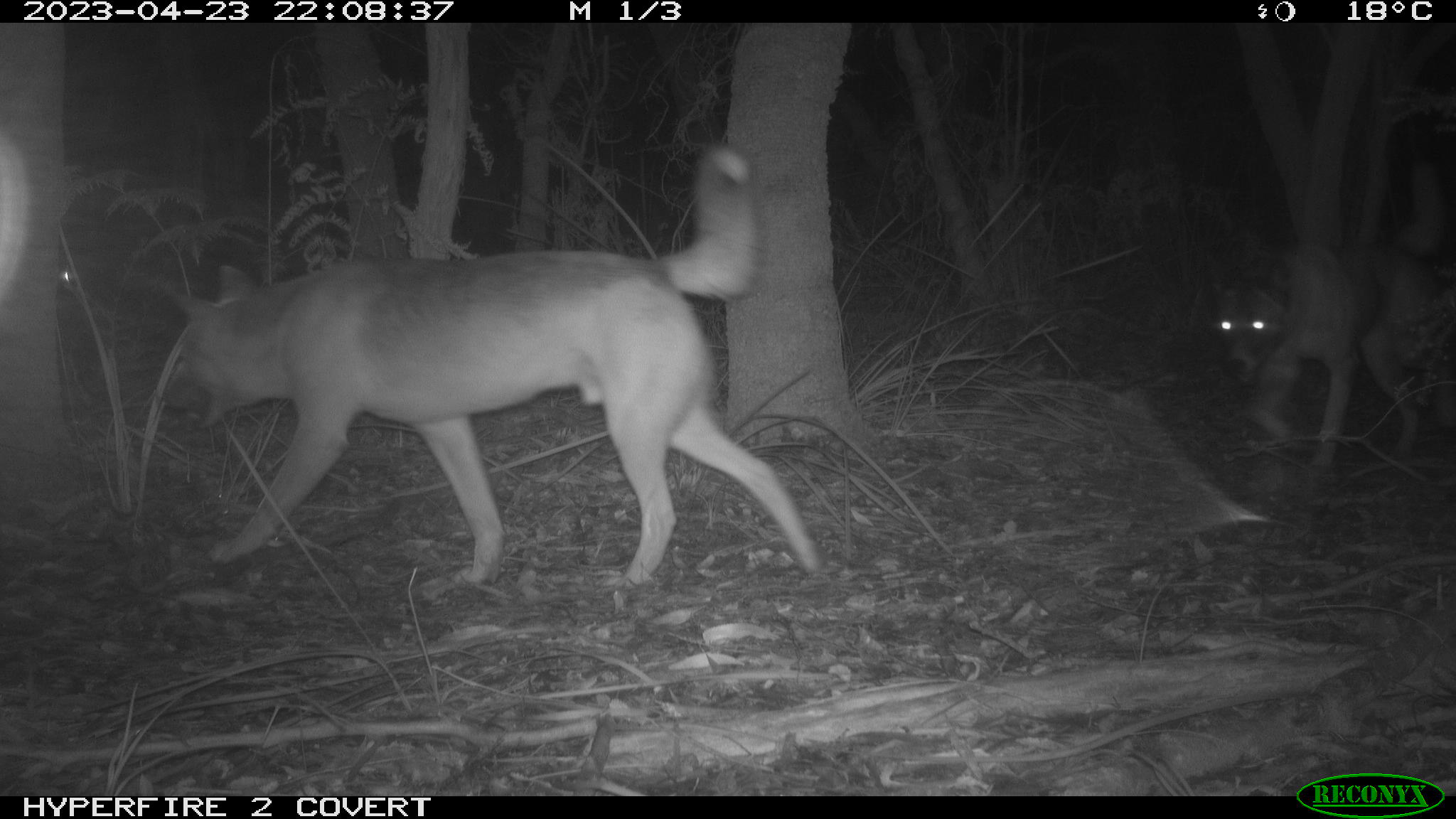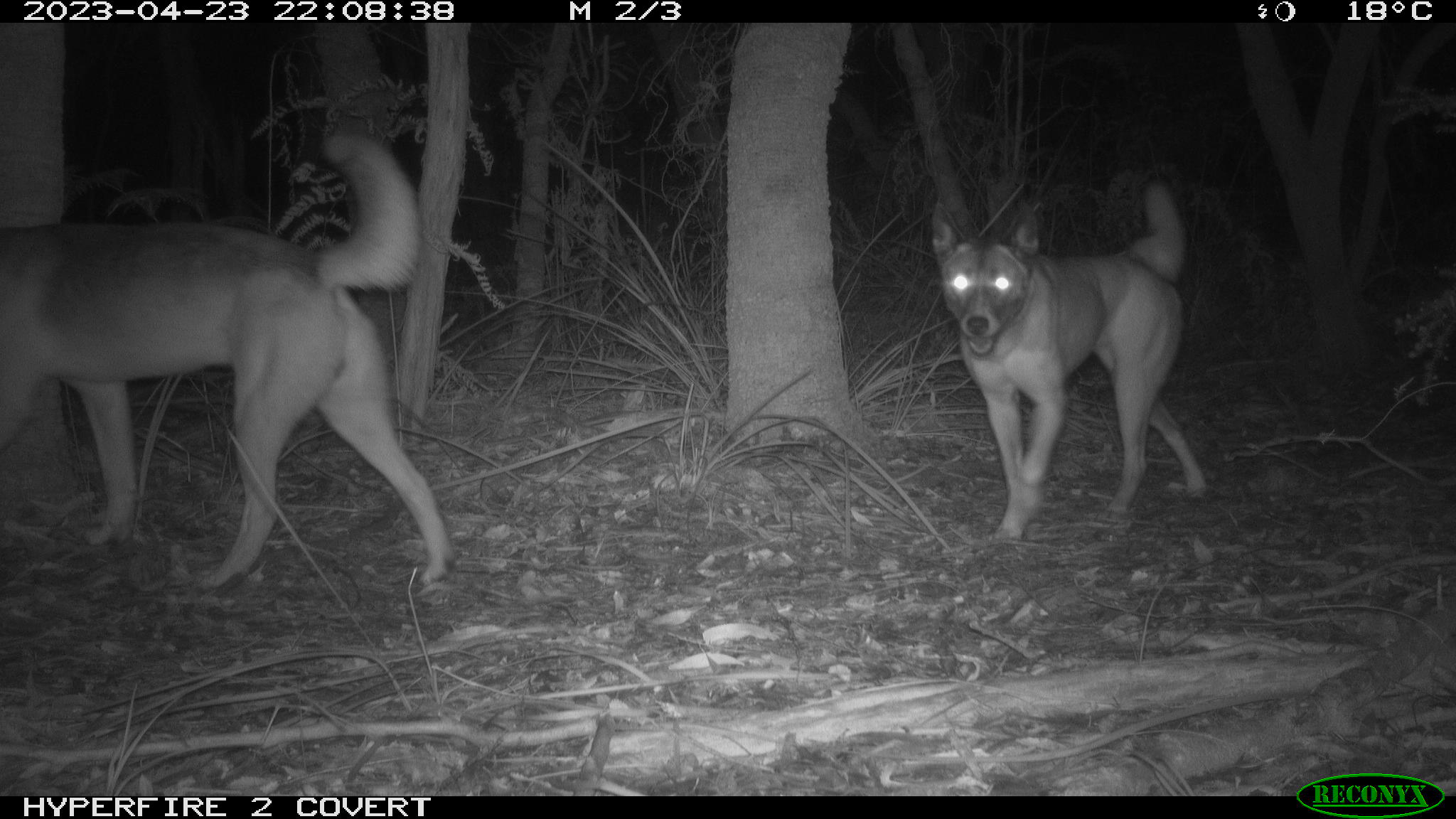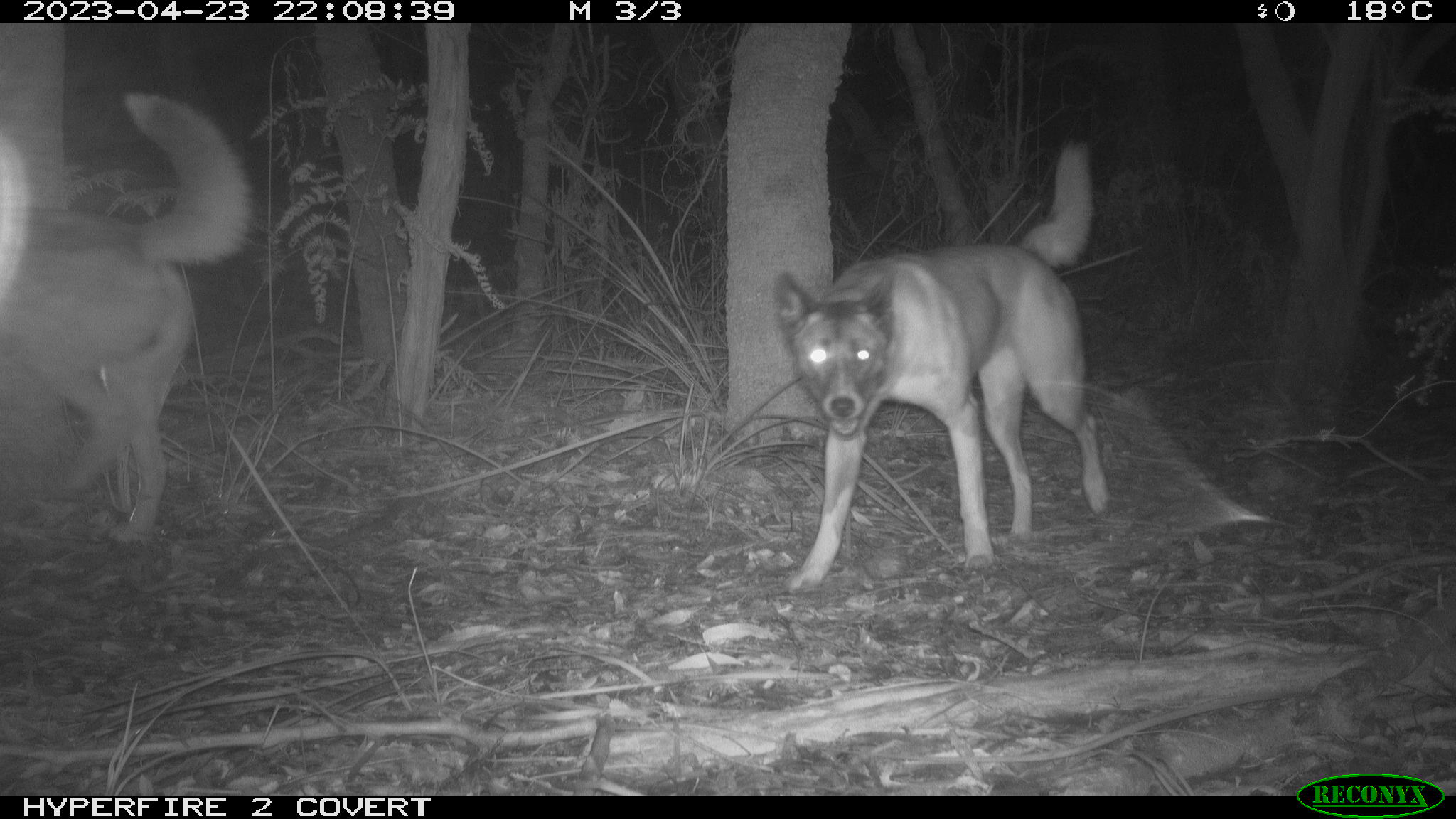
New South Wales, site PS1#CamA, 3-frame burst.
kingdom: Animalia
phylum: Chordata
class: Mammalia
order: Carnivora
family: Canidae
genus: Canis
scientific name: Canis familiaris dingo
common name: dingo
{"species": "dingo (Canis familiaris dingo)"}